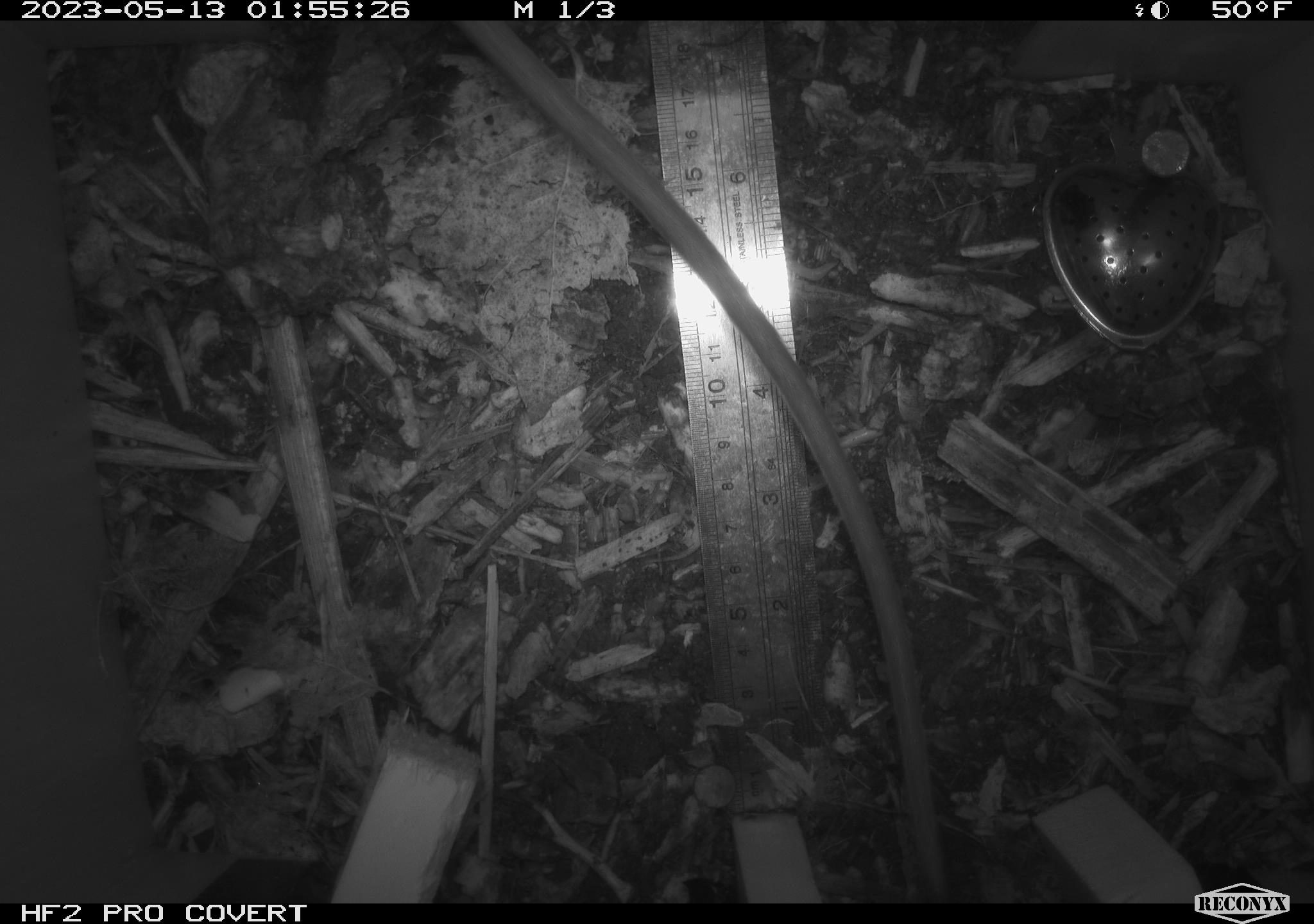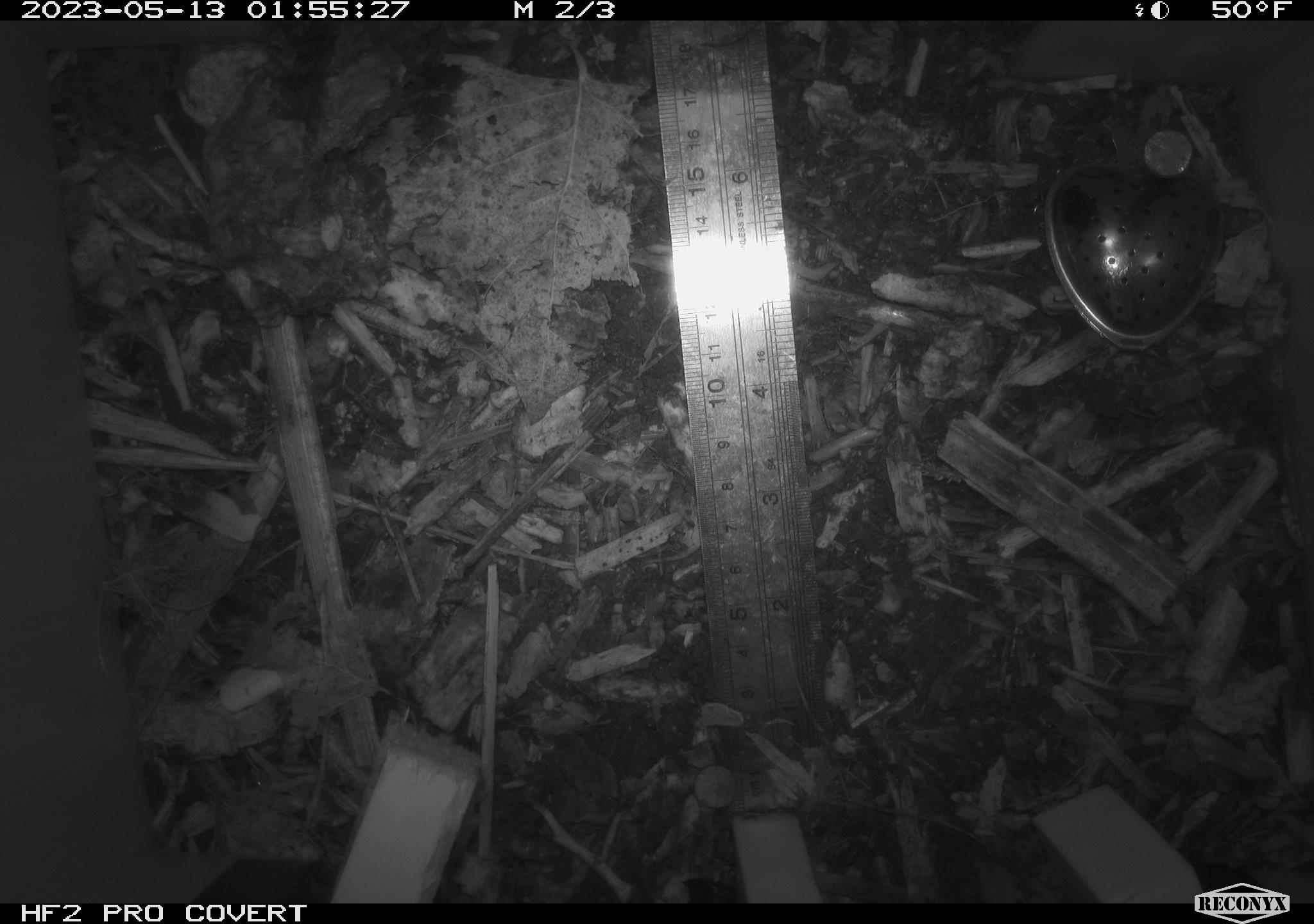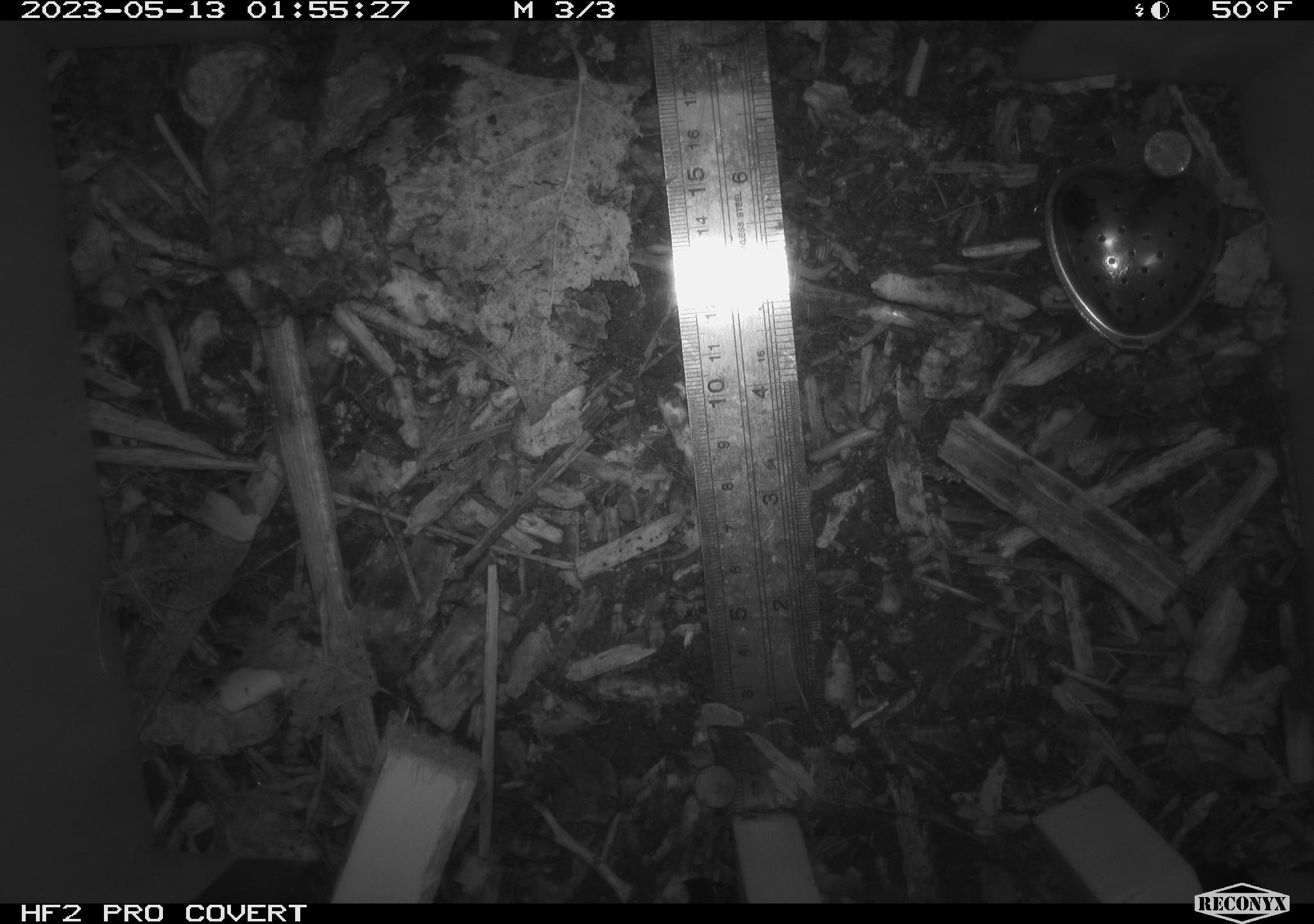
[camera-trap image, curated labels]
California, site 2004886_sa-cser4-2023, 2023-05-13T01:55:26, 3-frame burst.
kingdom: Animalia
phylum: Chordata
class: Mammalia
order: Rodentia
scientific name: Rodentia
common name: mouse species